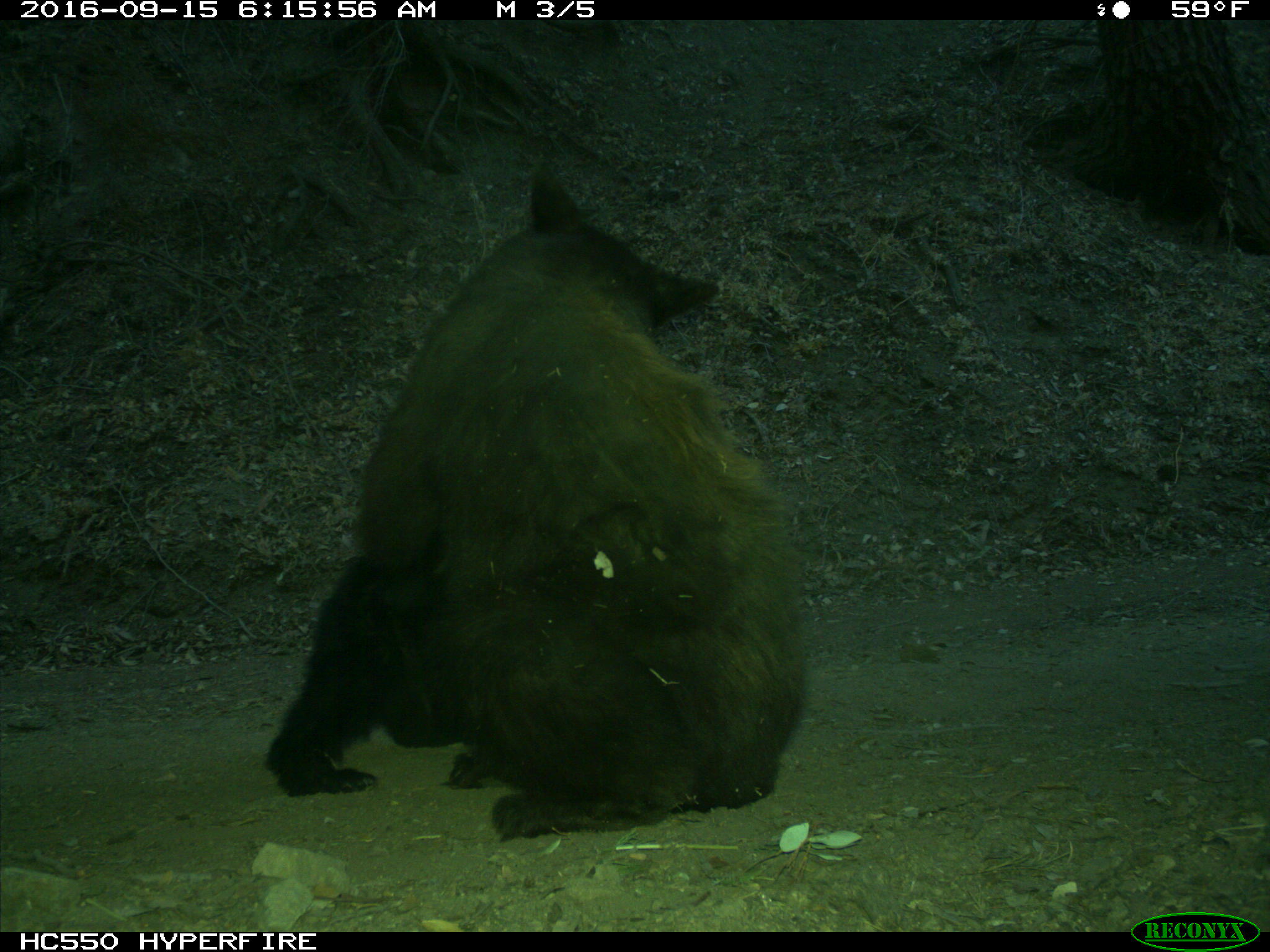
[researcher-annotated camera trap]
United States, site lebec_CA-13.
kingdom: Animalia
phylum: Chordata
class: Mammalia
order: Carnivora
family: Ursidae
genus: Ursus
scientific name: Ursus americanus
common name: american black bear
Ursus americanus (american black bear).